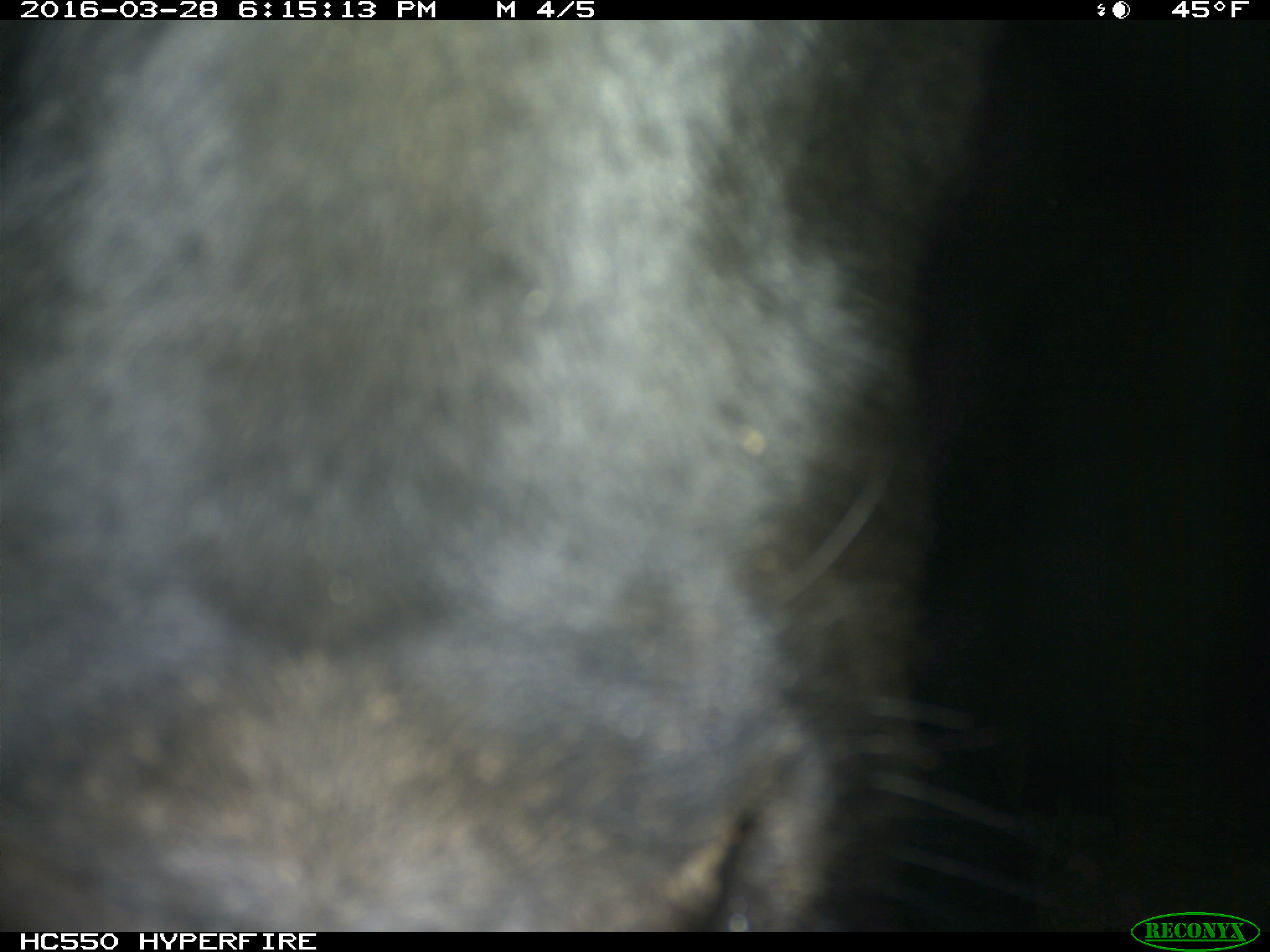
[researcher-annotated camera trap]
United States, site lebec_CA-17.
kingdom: Animalia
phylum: Chordata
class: Mammalia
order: Artiodactyla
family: Bovidae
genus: Bos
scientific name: Bos taurus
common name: domestic cow